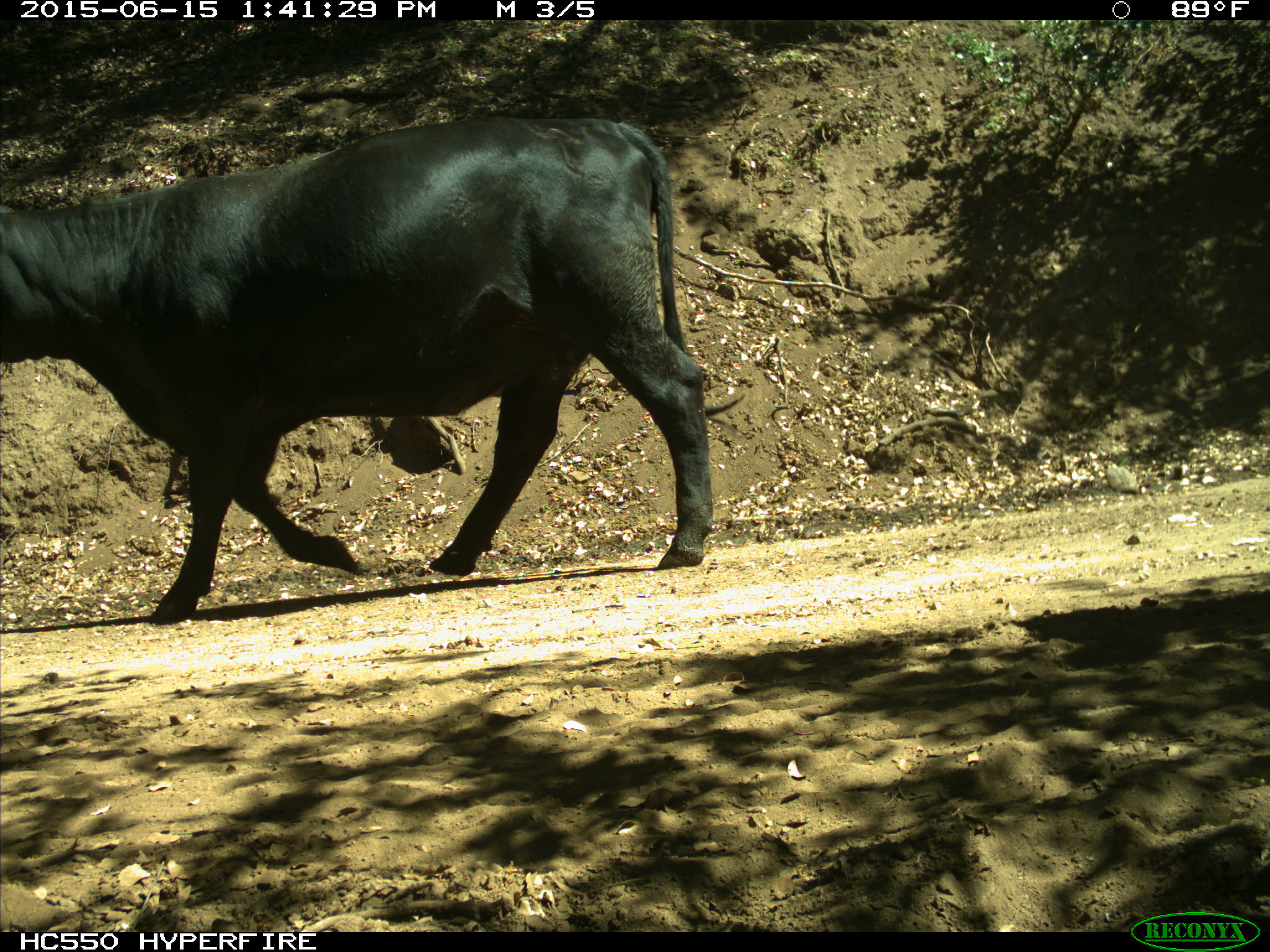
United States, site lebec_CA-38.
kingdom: Animalia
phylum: Chordata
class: Mammalia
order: Artiodactyla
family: Bovidae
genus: Bos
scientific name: Bos taurus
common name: domestic cow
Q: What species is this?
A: Bos taurus (domestic cow).